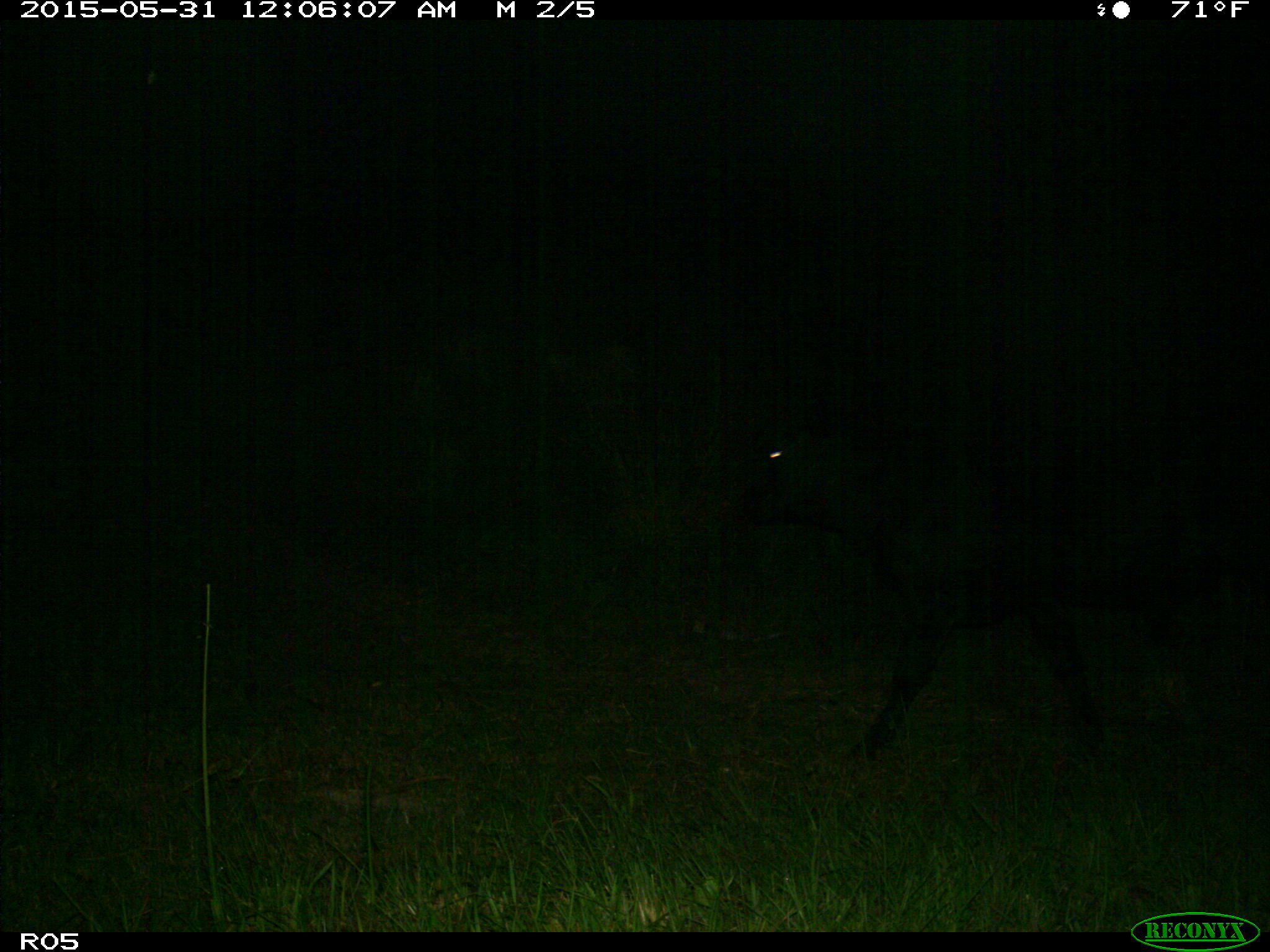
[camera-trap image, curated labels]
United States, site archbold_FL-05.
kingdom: Animalia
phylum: Chordata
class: Mammalia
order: Artiodactyla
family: Bovidae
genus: Bos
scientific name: Bos taurus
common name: domestic cow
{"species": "Bos taurus (domestic cow)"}